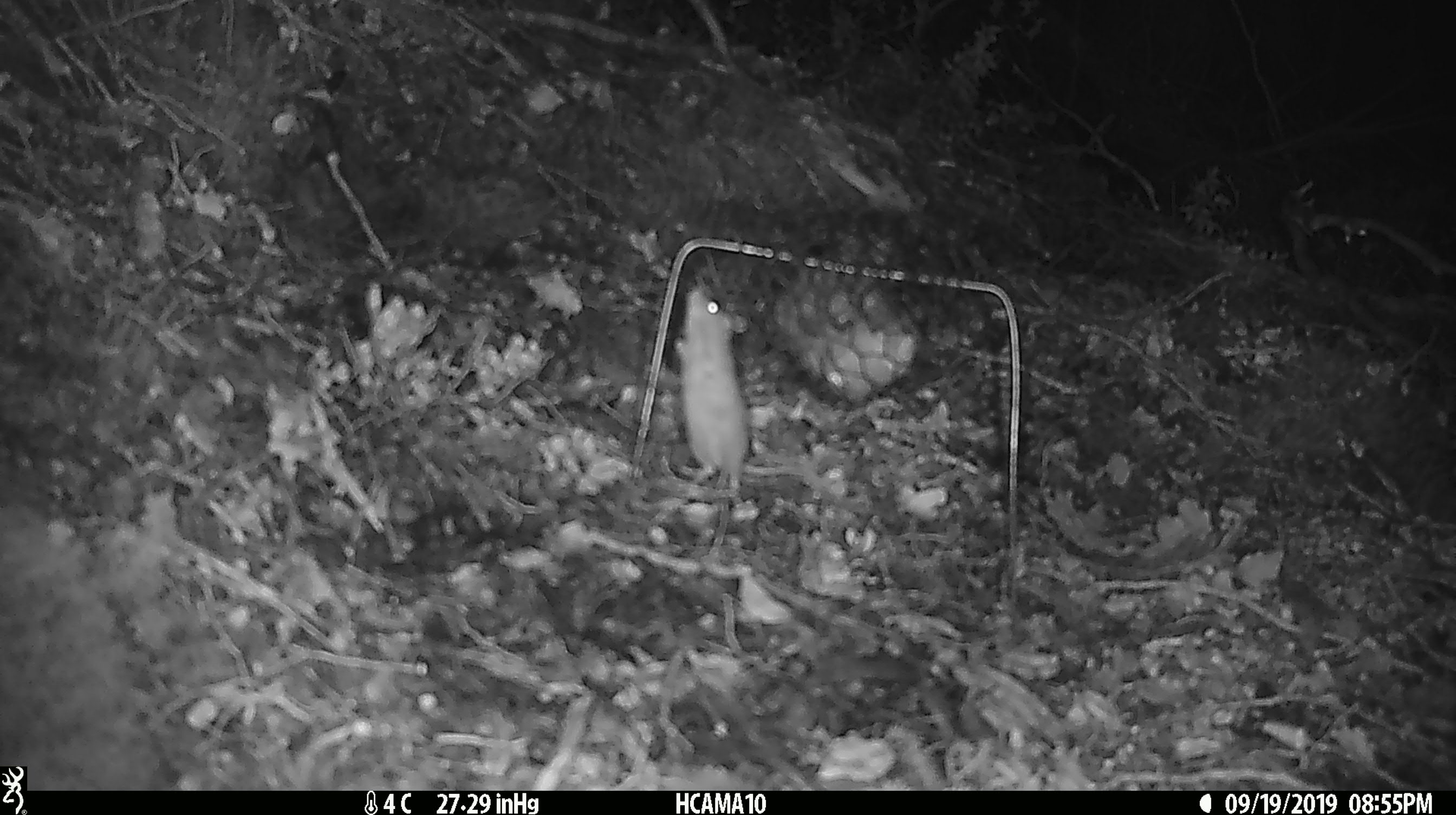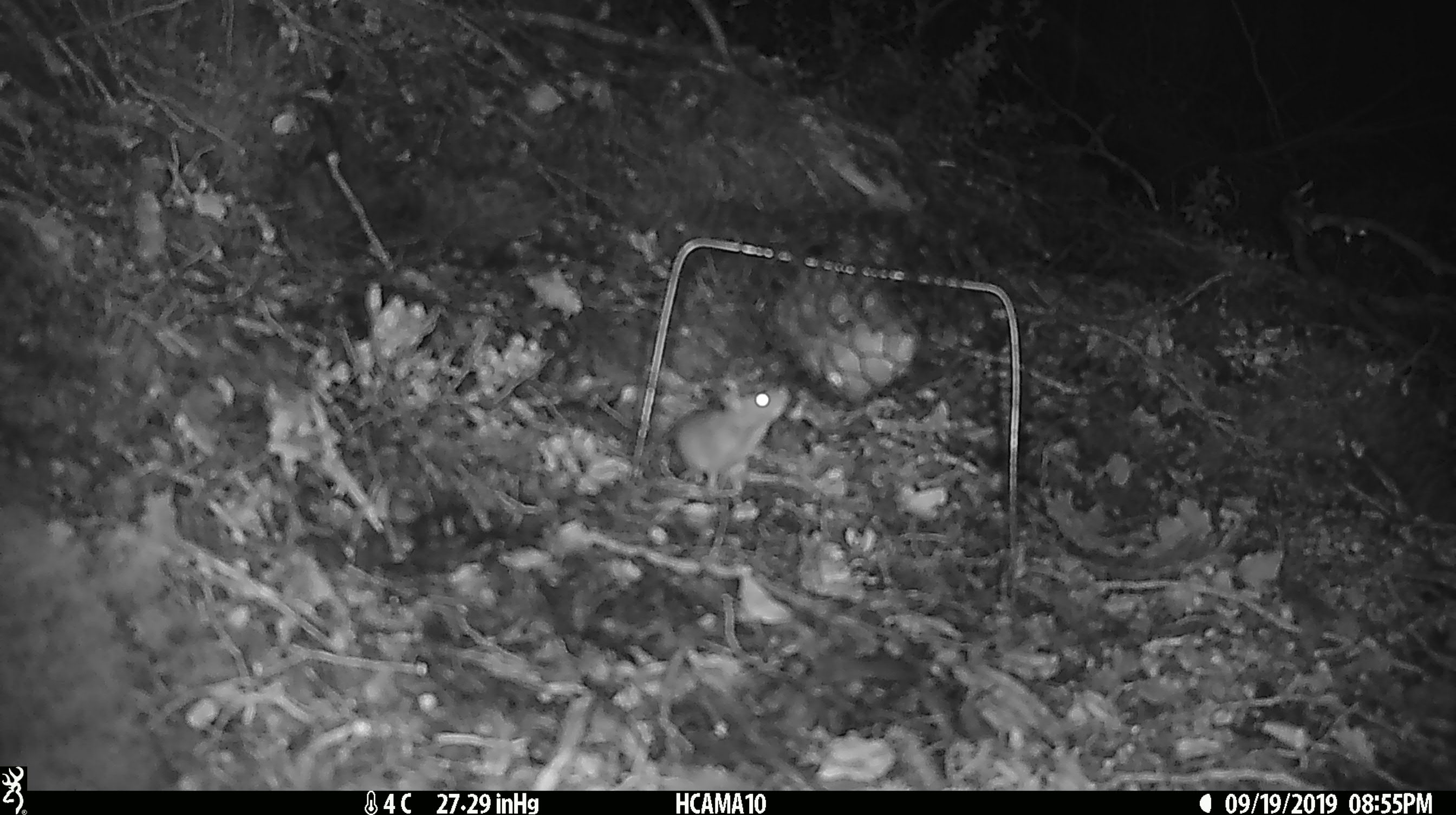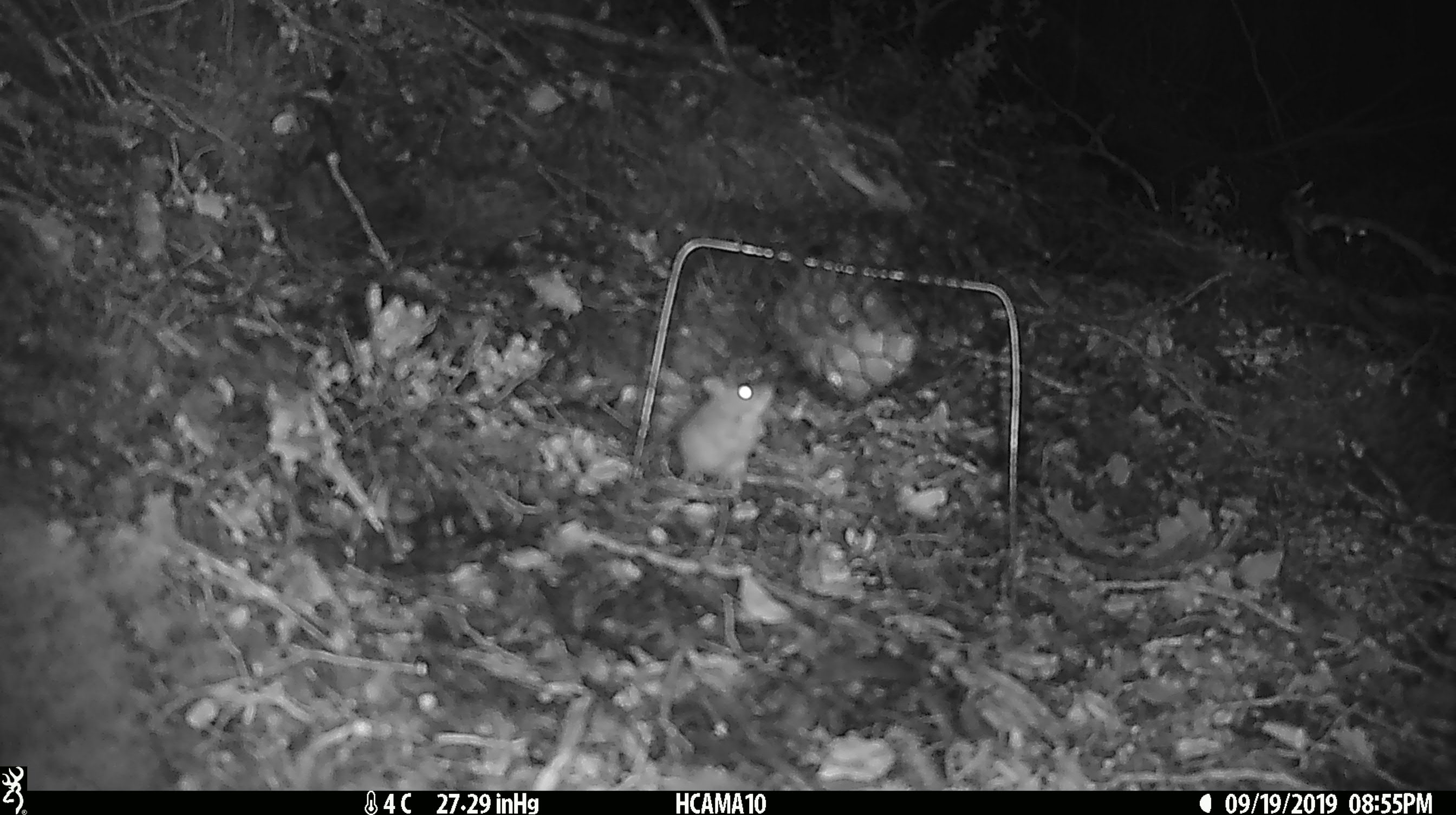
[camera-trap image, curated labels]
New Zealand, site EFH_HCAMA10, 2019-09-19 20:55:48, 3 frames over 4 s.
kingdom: Animalia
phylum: Chordata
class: Mammalia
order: Rodentia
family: Muridae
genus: Mus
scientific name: Mus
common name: mouse